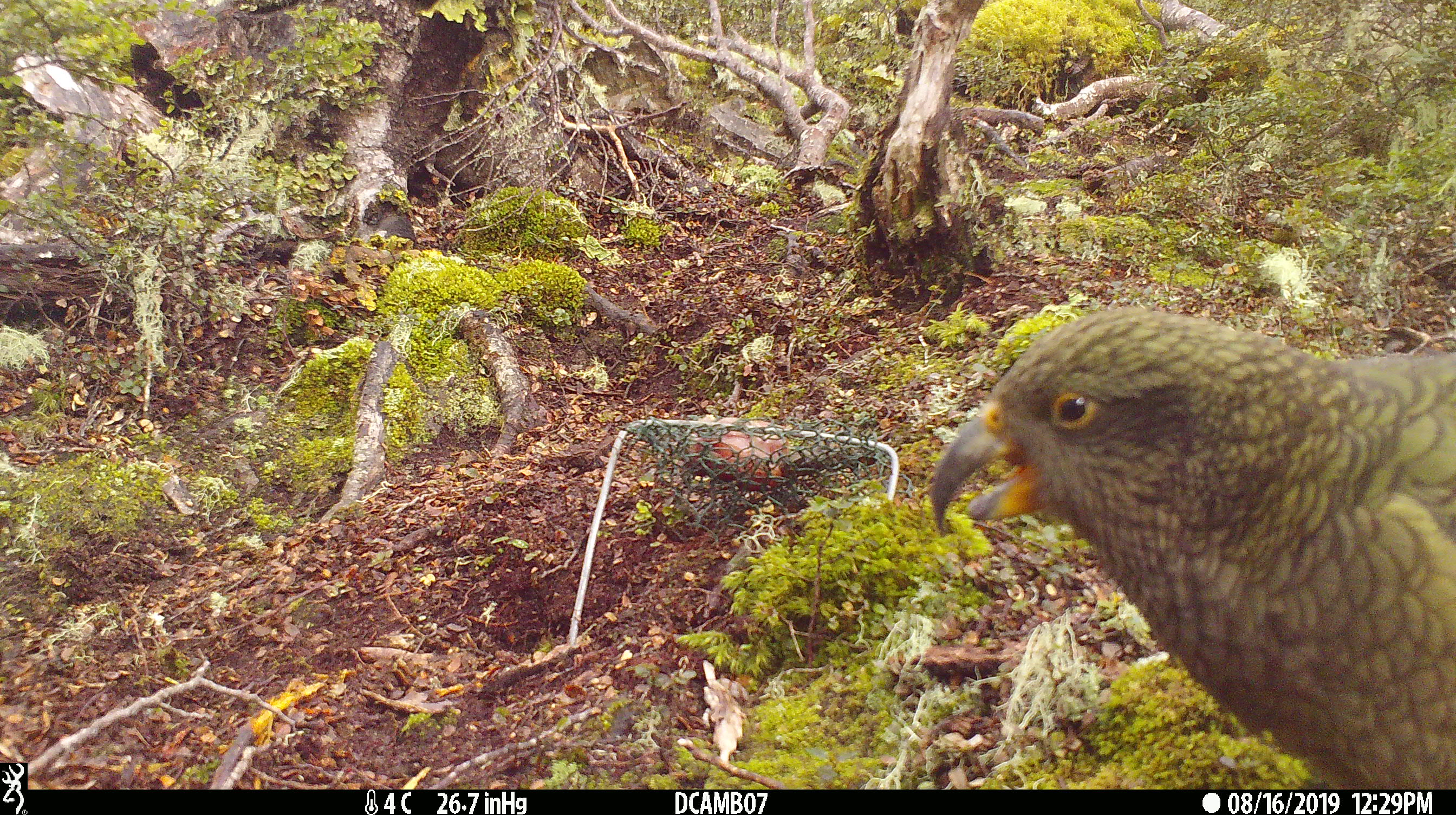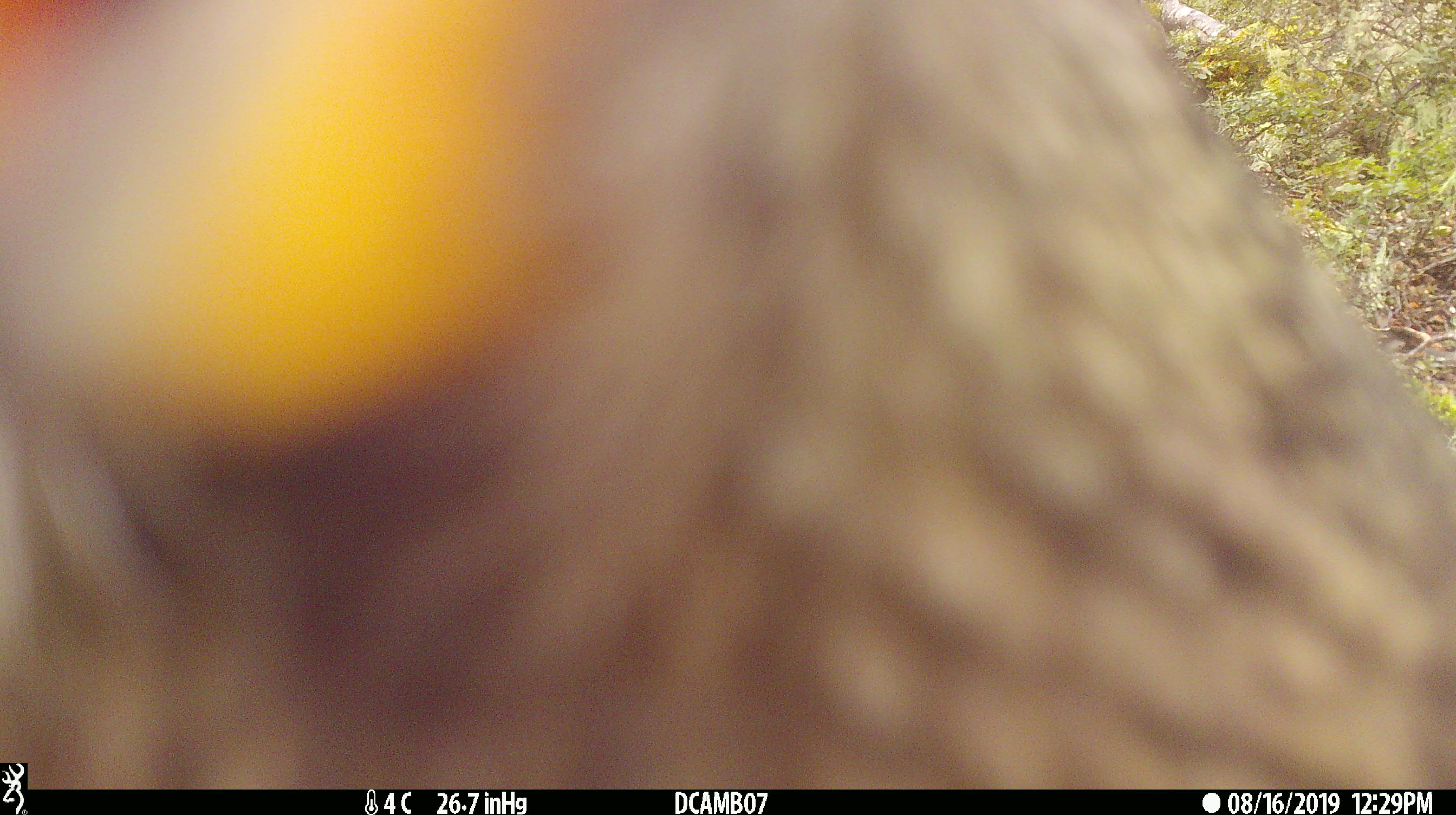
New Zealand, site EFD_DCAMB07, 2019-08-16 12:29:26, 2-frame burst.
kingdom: Animalia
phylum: Chordata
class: Aves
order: Psittaciformes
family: Strigopidae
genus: Nestor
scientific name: Nestor notabilis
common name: kea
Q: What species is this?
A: Kea (Nestor notabilis).